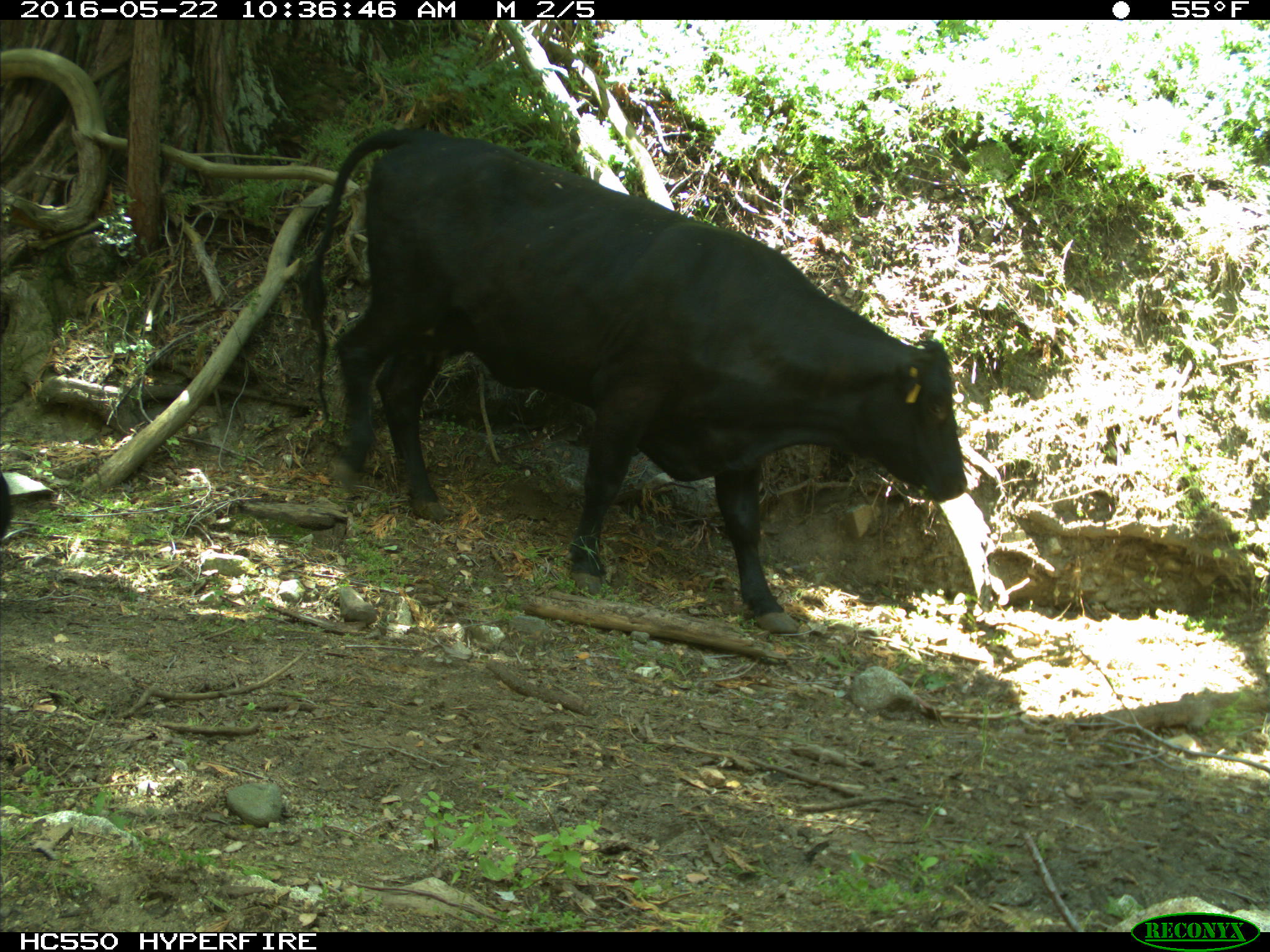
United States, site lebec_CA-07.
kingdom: Animalia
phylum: Chordata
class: Mammalia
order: Artiodactyla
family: Bovidae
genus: Bos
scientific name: Bos taurus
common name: domestic cow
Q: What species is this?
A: Bos taurus (domestic cow).